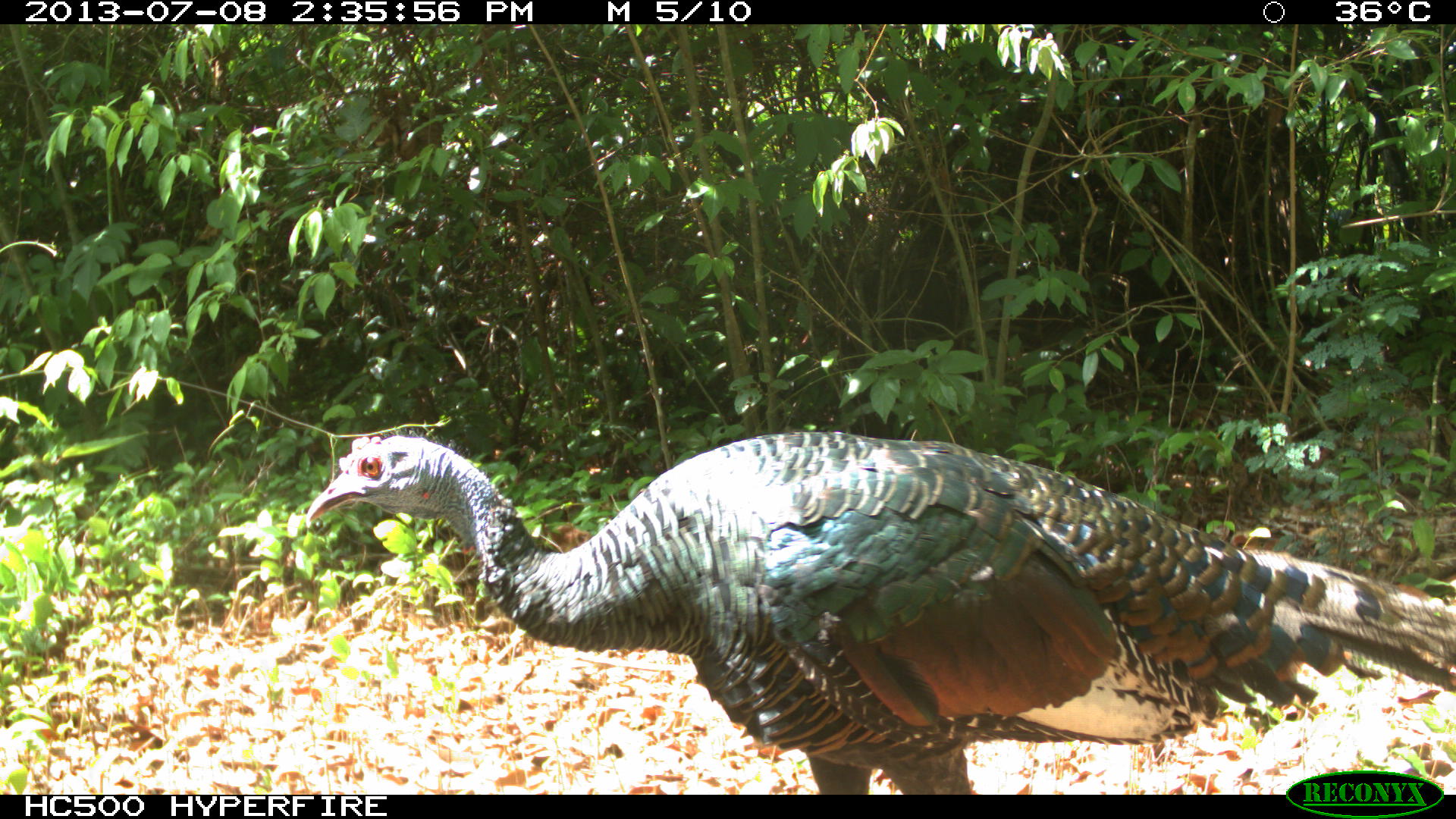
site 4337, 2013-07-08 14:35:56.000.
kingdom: Animalia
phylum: Chordata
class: Aves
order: Galliformes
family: Phasianidae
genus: Meleagris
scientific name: Meleagris ocellata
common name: ocellated turkey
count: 1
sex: female